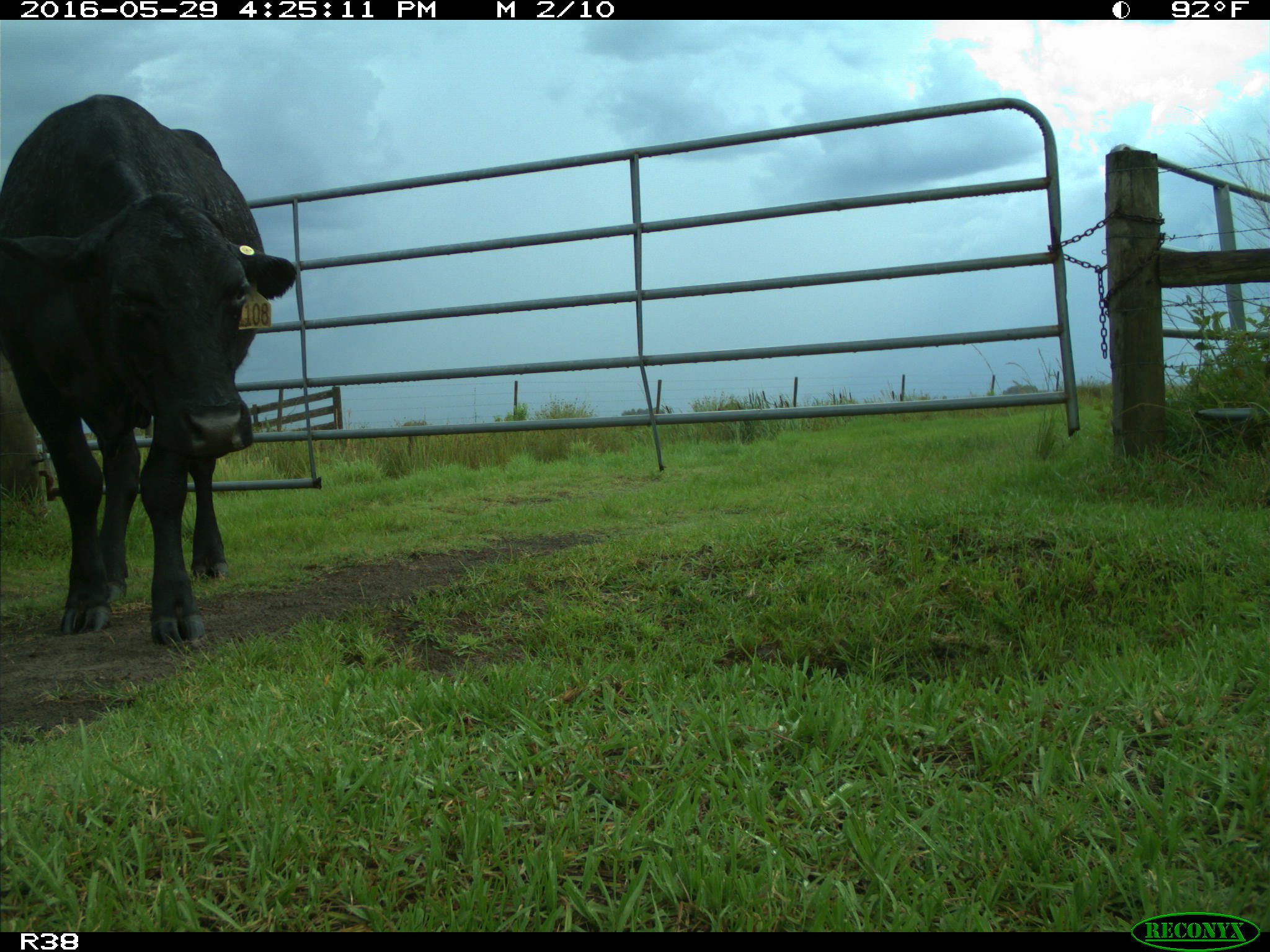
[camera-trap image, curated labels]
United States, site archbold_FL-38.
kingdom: Animalia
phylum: Chordata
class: Mammalia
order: Artiodactyla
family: Bovidae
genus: Bos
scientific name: Bos taurus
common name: domestic cow